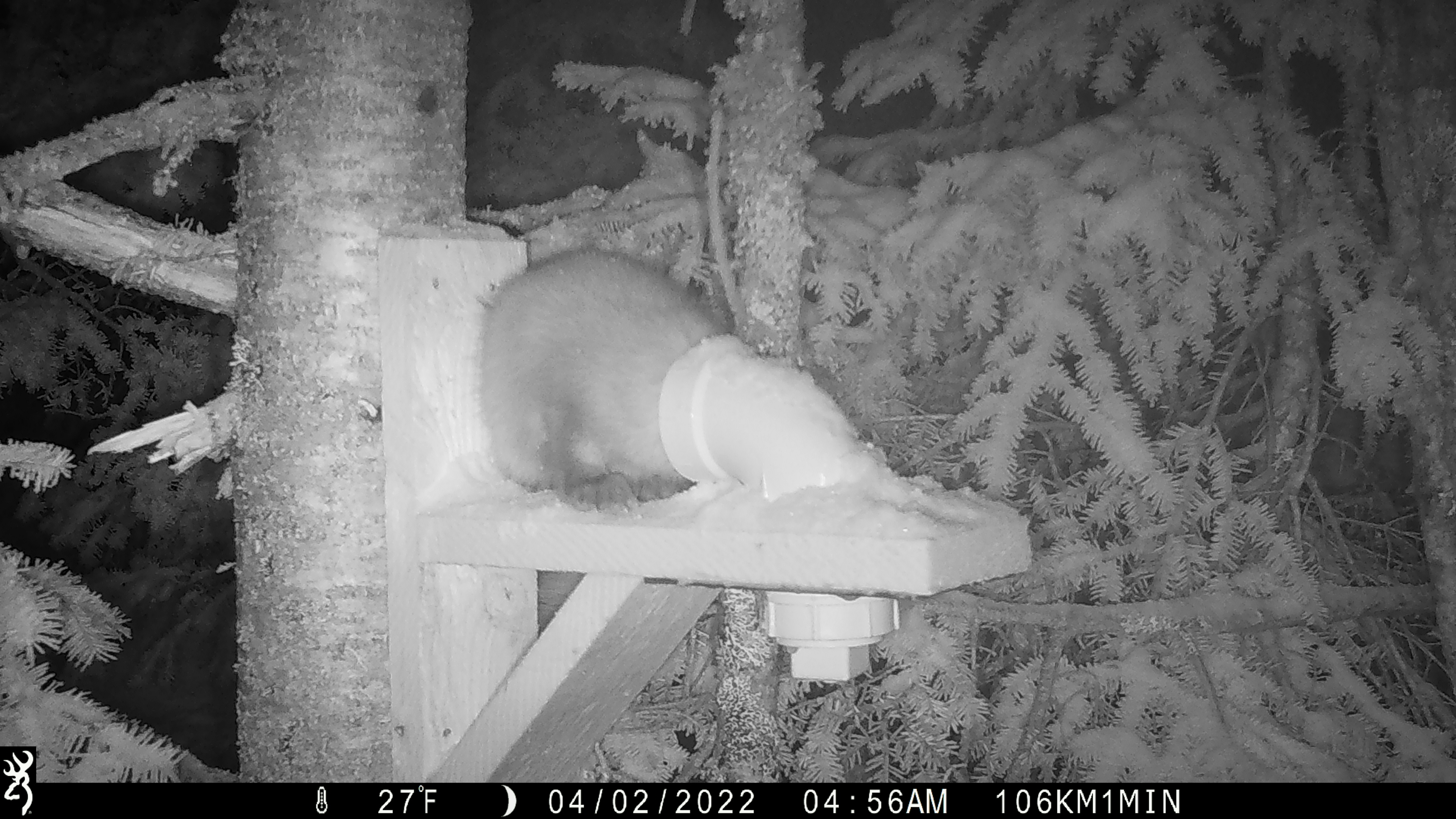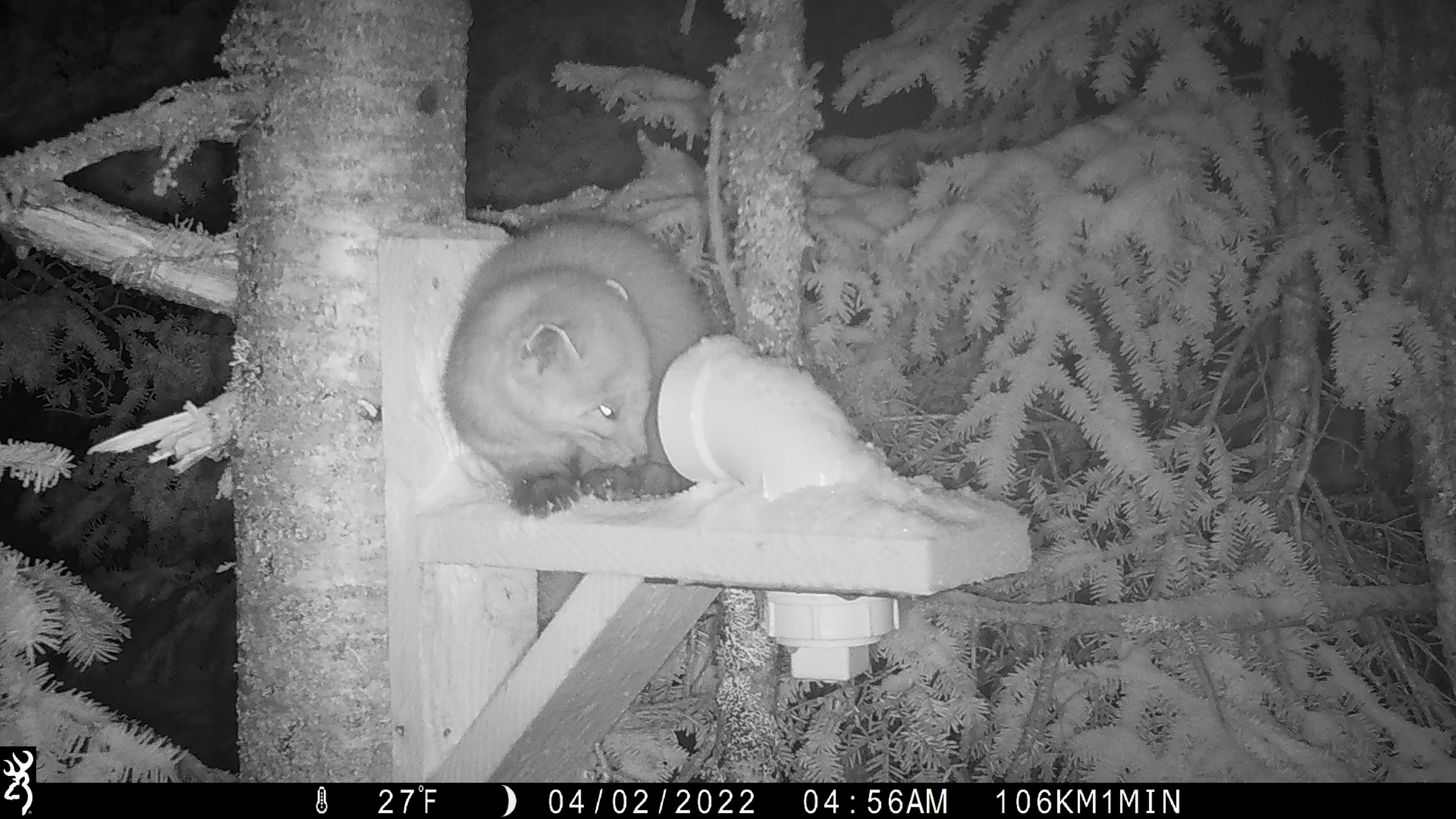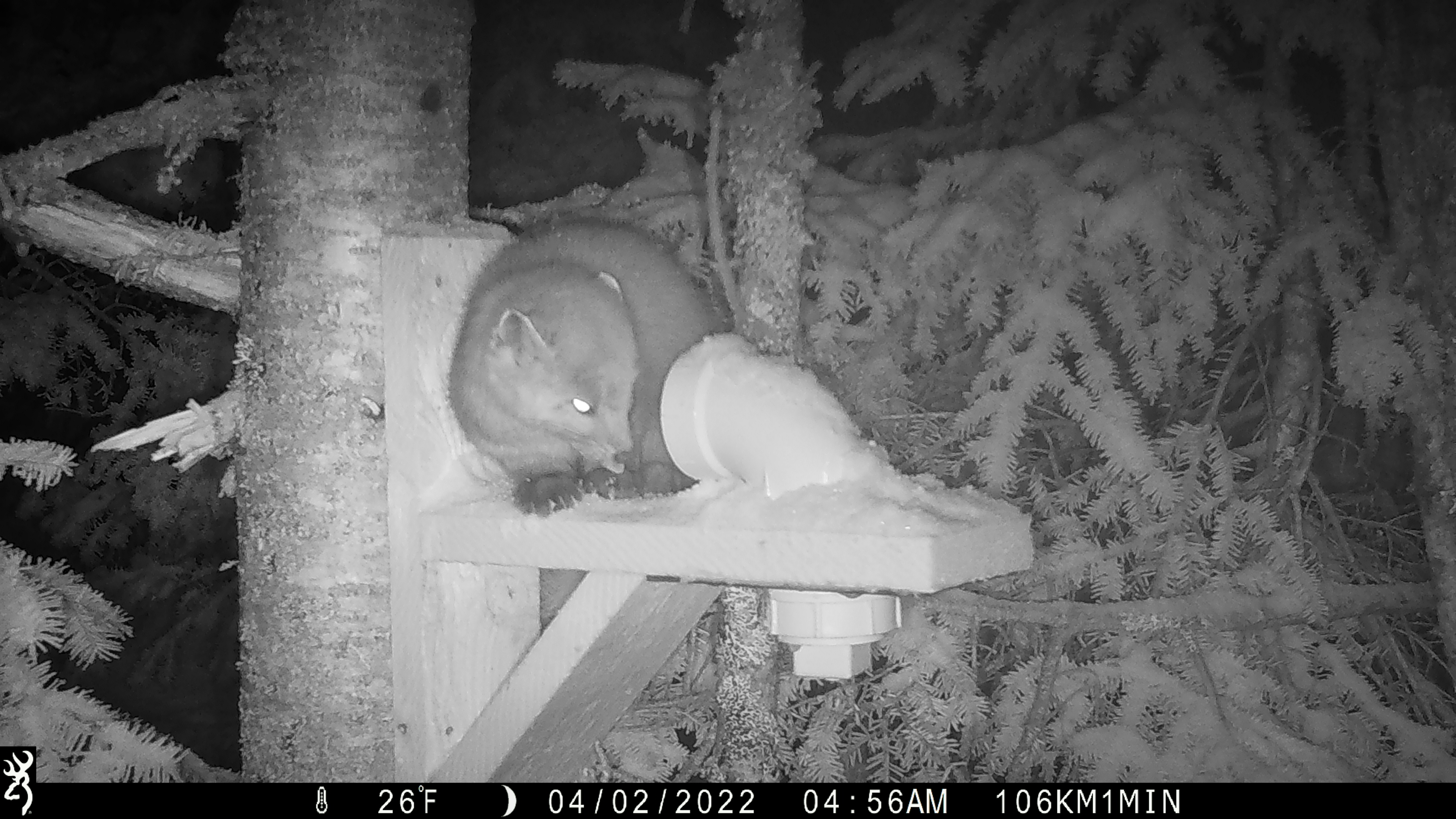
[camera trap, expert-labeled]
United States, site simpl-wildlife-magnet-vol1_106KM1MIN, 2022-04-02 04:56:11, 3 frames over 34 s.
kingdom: Animalia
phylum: Chordata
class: Mammalia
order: Carnivora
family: Mustelidae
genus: Martes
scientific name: Martes americana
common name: american marten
American marten (Martes americana).